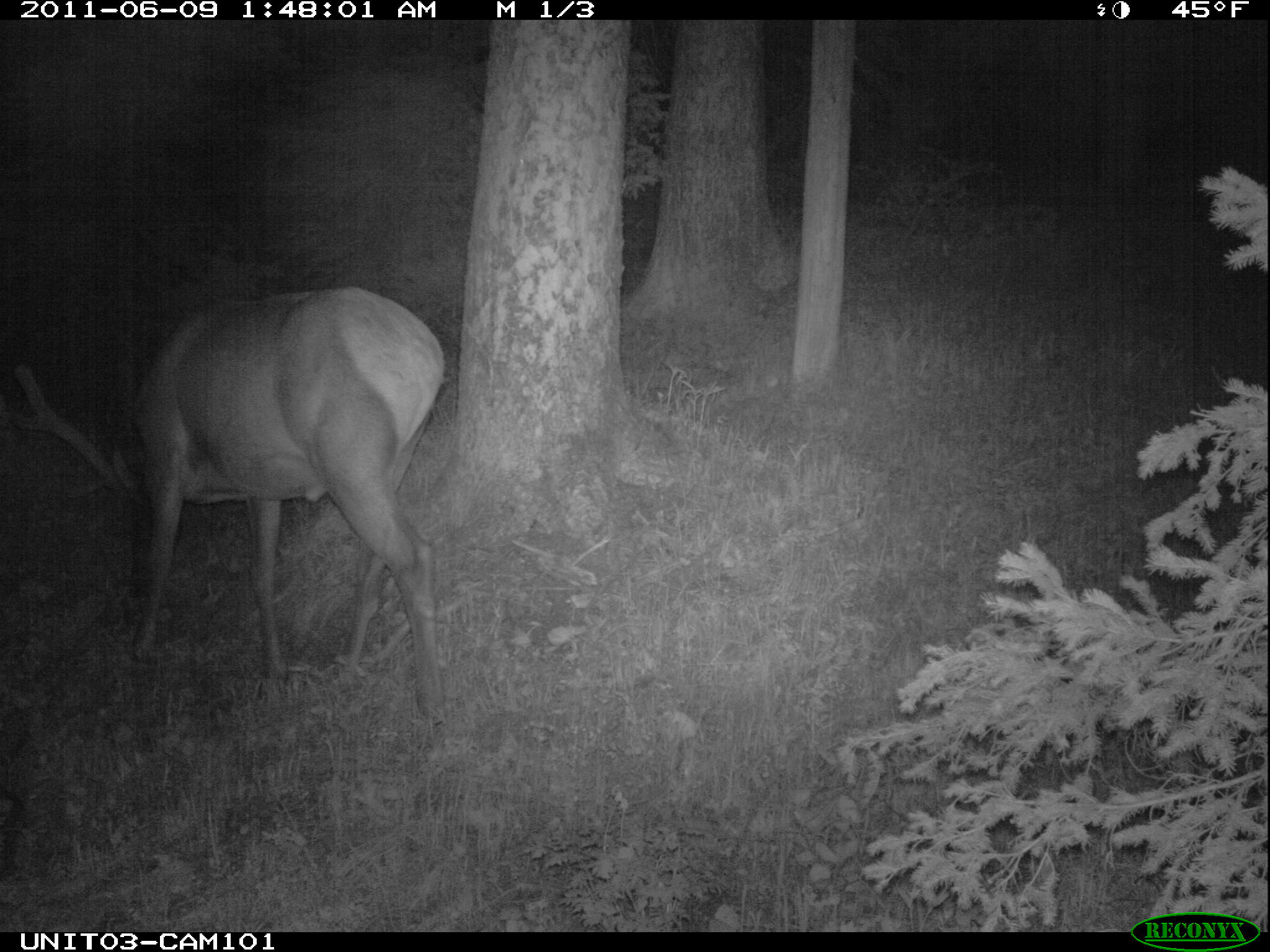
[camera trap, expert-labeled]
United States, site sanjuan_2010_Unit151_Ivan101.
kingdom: Animalia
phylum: Chordata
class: Mammalia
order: Artiodactyla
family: Cervidae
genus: Cervus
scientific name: Cervus elaphus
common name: red deer